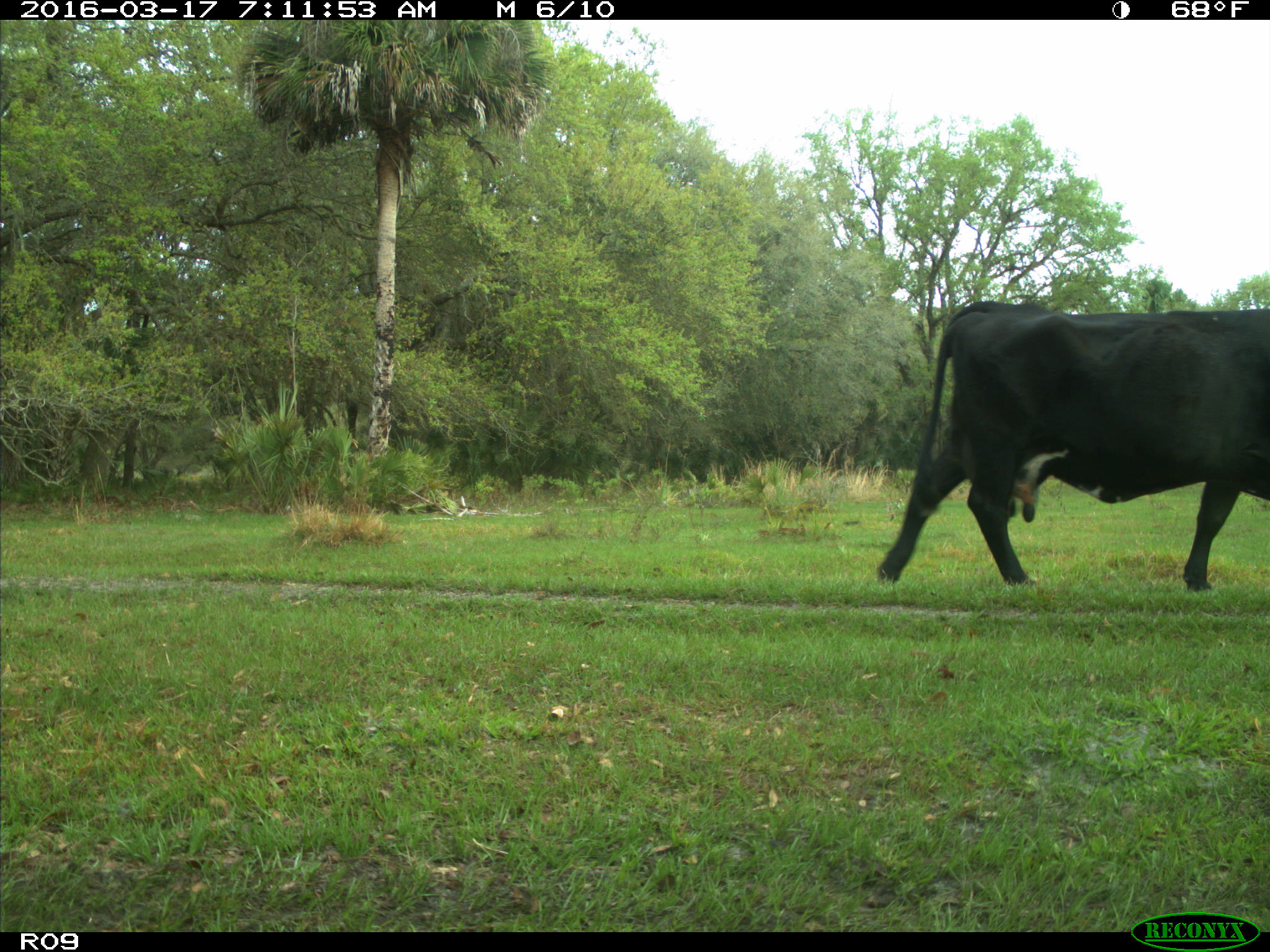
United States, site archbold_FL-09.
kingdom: Animalia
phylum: Chordata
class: Mammalia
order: Artiodactyla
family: Bovidae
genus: Bos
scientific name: Bos taurus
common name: domestic cow